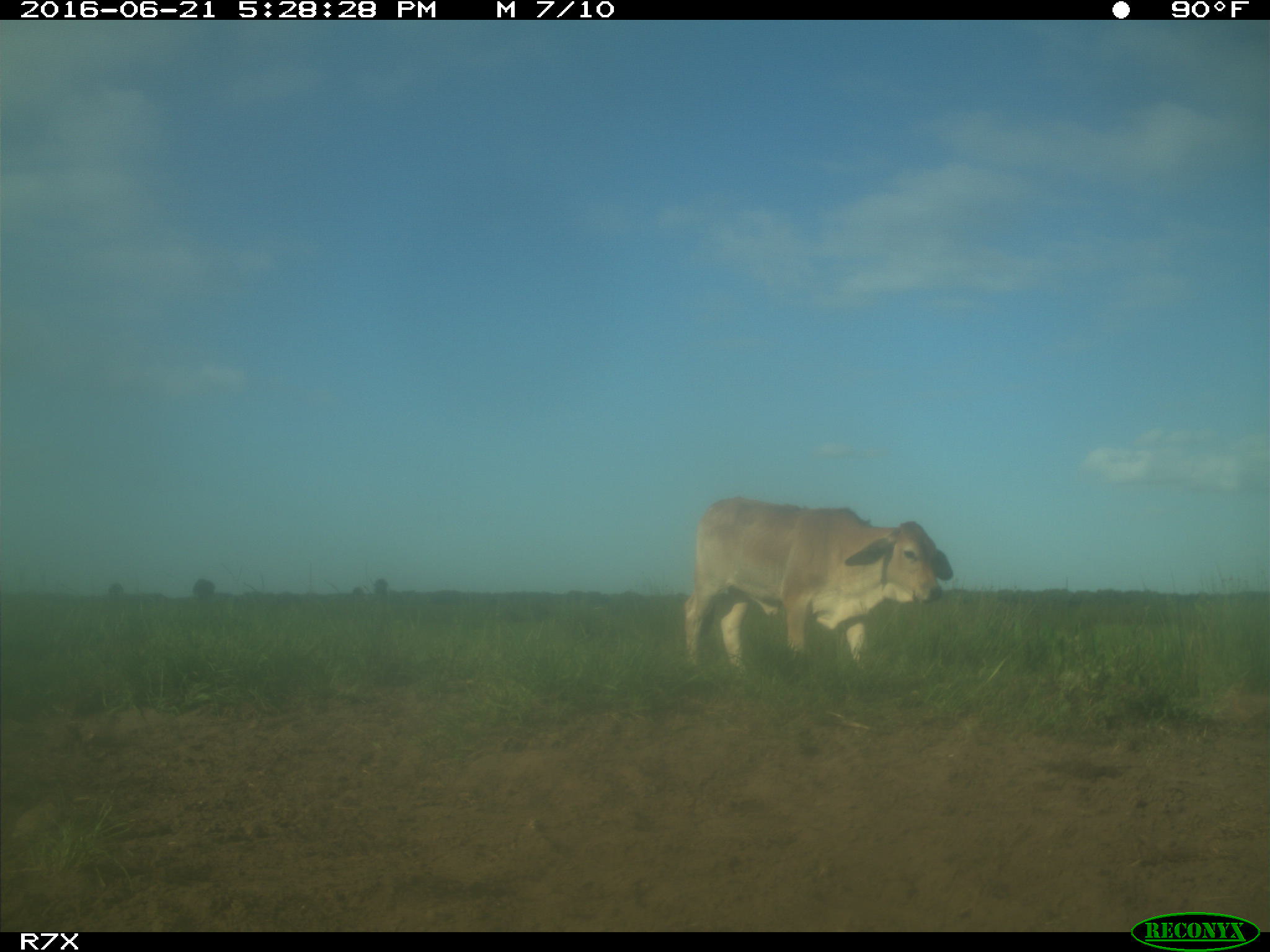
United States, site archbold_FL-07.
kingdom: Animalia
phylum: Chordata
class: Mammalia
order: Artiodactyla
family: Bovidae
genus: Bos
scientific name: Bos taurus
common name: domestic cow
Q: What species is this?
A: Bos taurus (domestic cow).